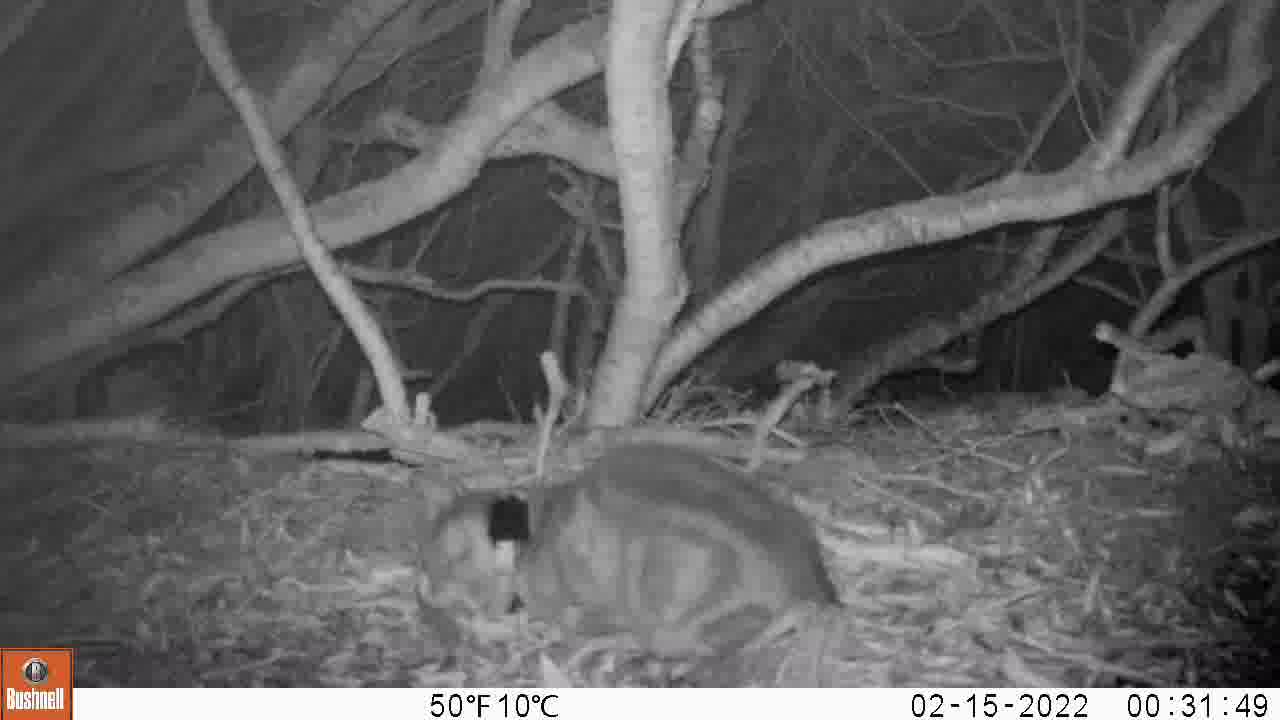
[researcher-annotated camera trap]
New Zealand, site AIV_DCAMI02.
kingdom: Animalia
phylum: Chordata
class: Mammalia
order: Carnivora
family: Felidae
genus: Felis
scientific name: Felis catus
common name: domestic cat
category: cat